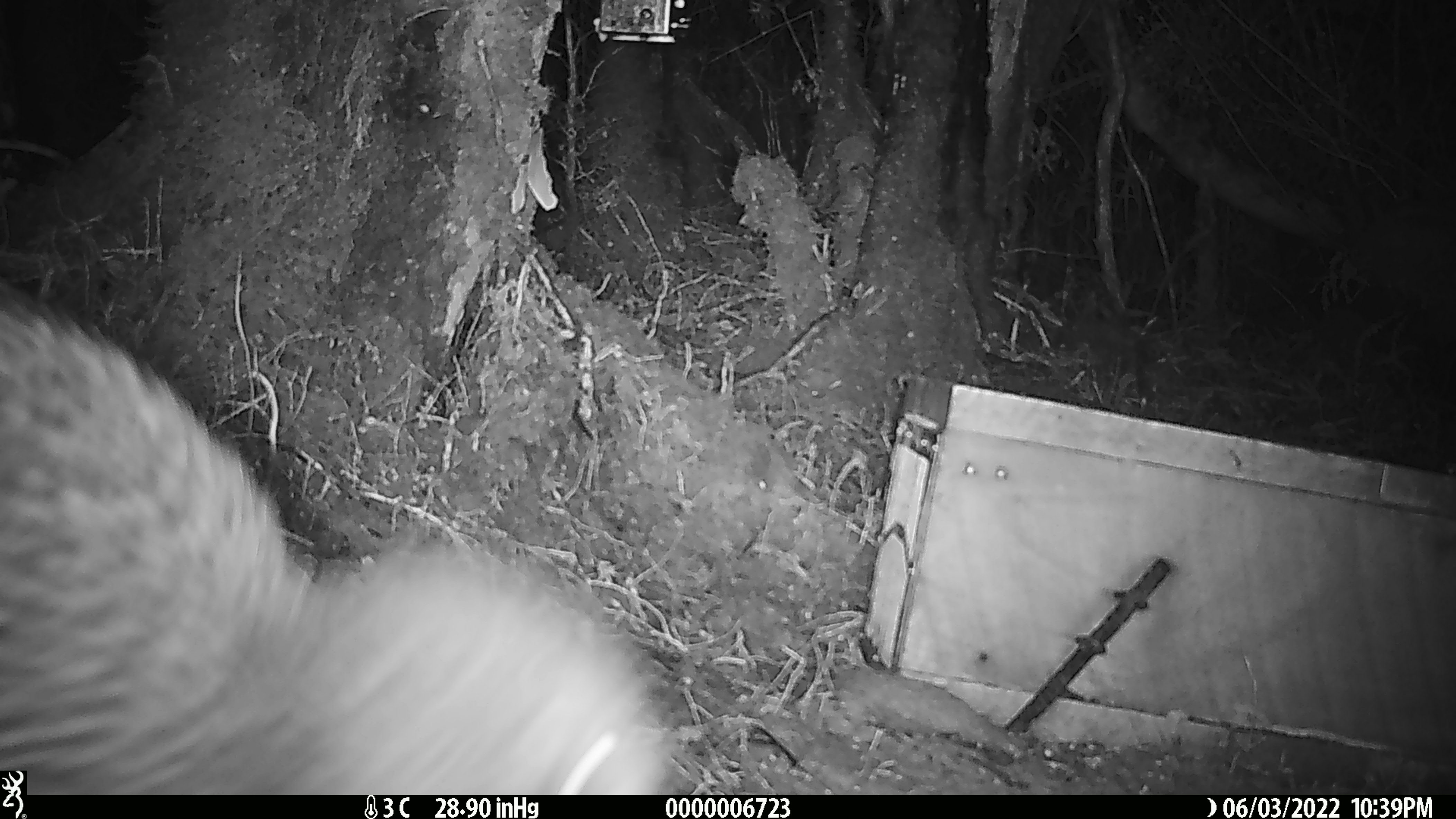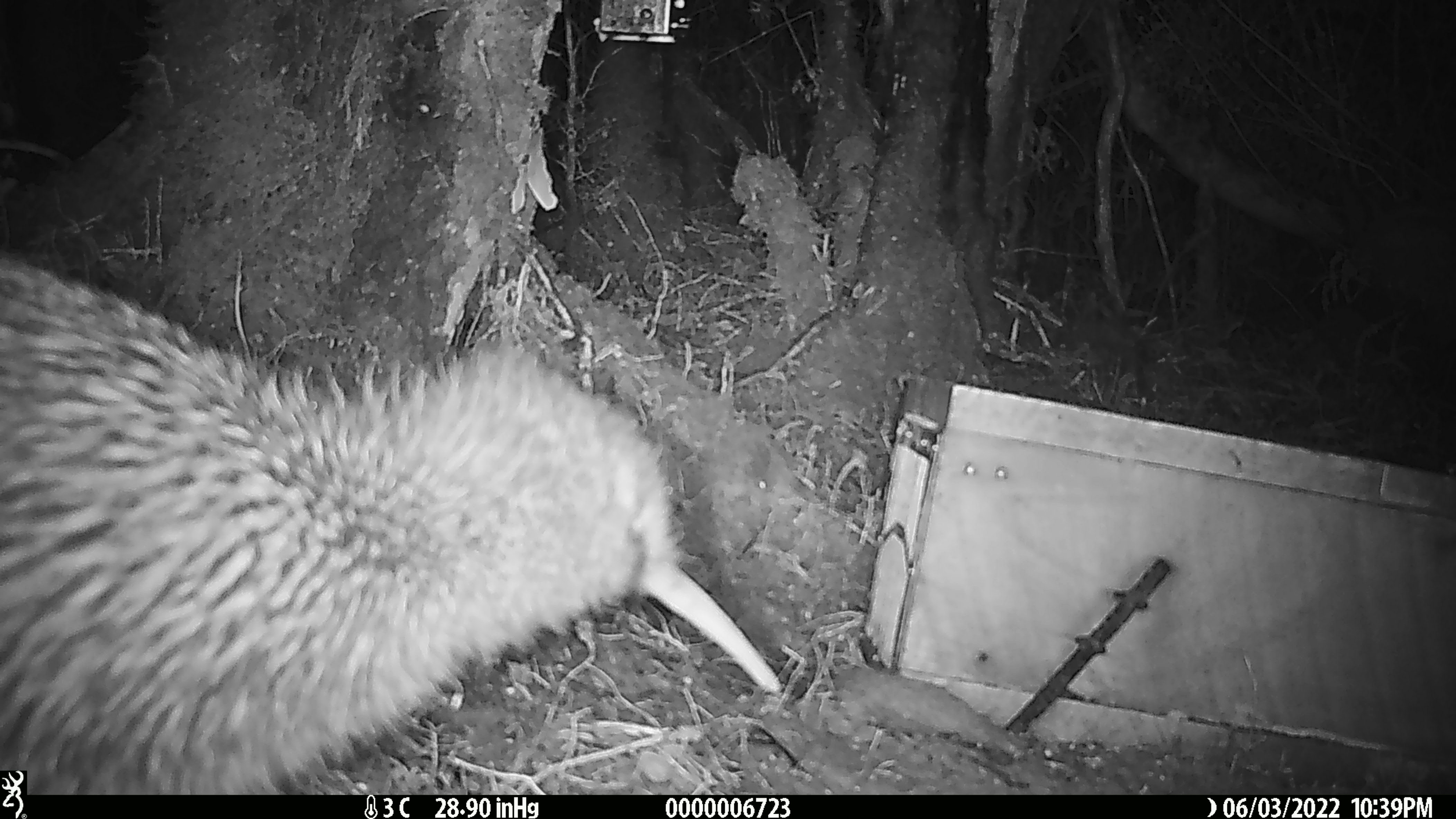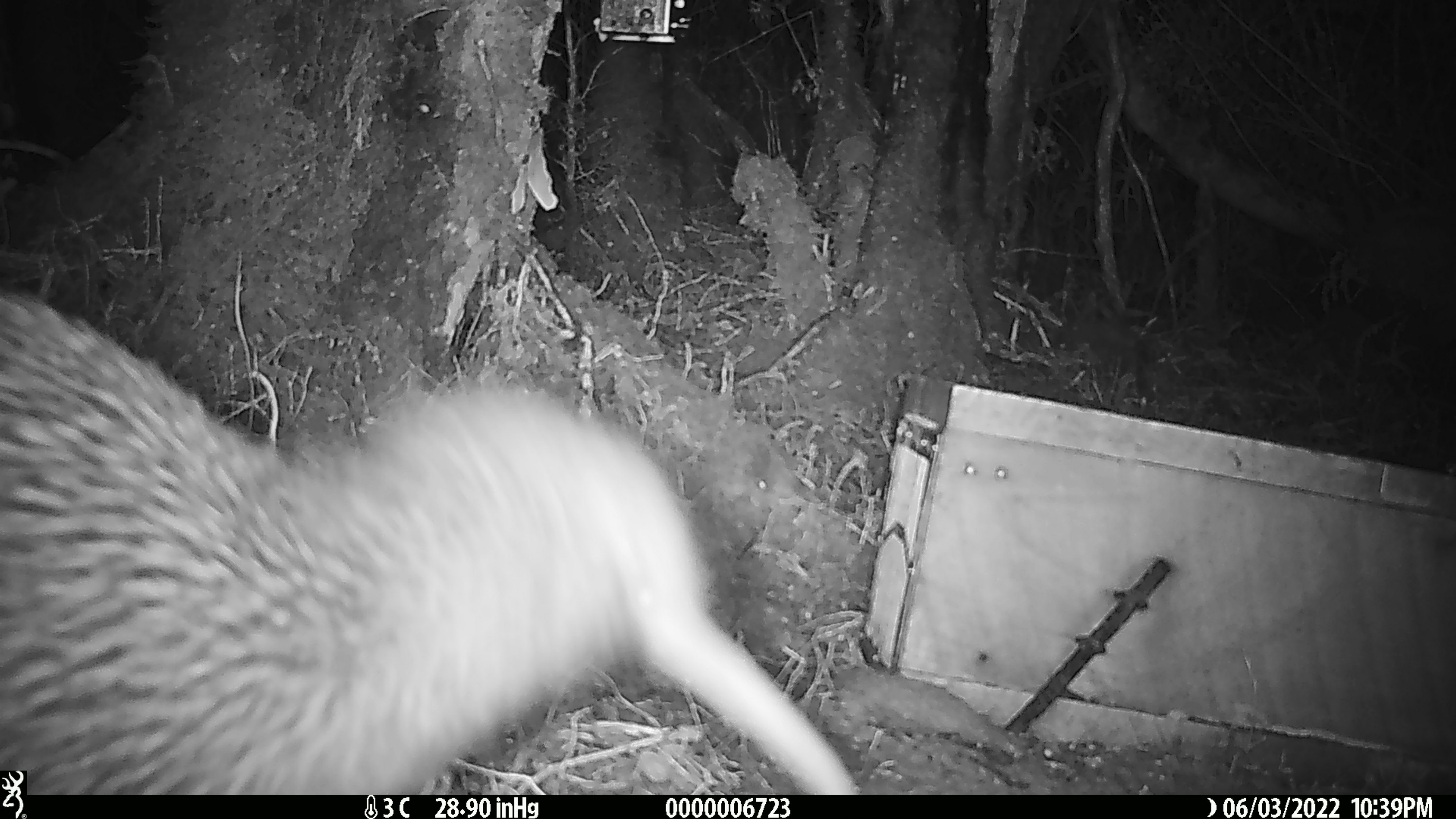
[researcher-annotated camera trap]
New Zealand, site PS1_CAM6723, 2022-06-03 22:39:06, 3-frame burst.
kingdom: Animalia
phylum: Chordata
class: Aves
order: Apterygiformes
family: Apterygidae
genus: Apteryx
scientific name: Apteryx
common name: kiwi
Kiwi (Apteryx).